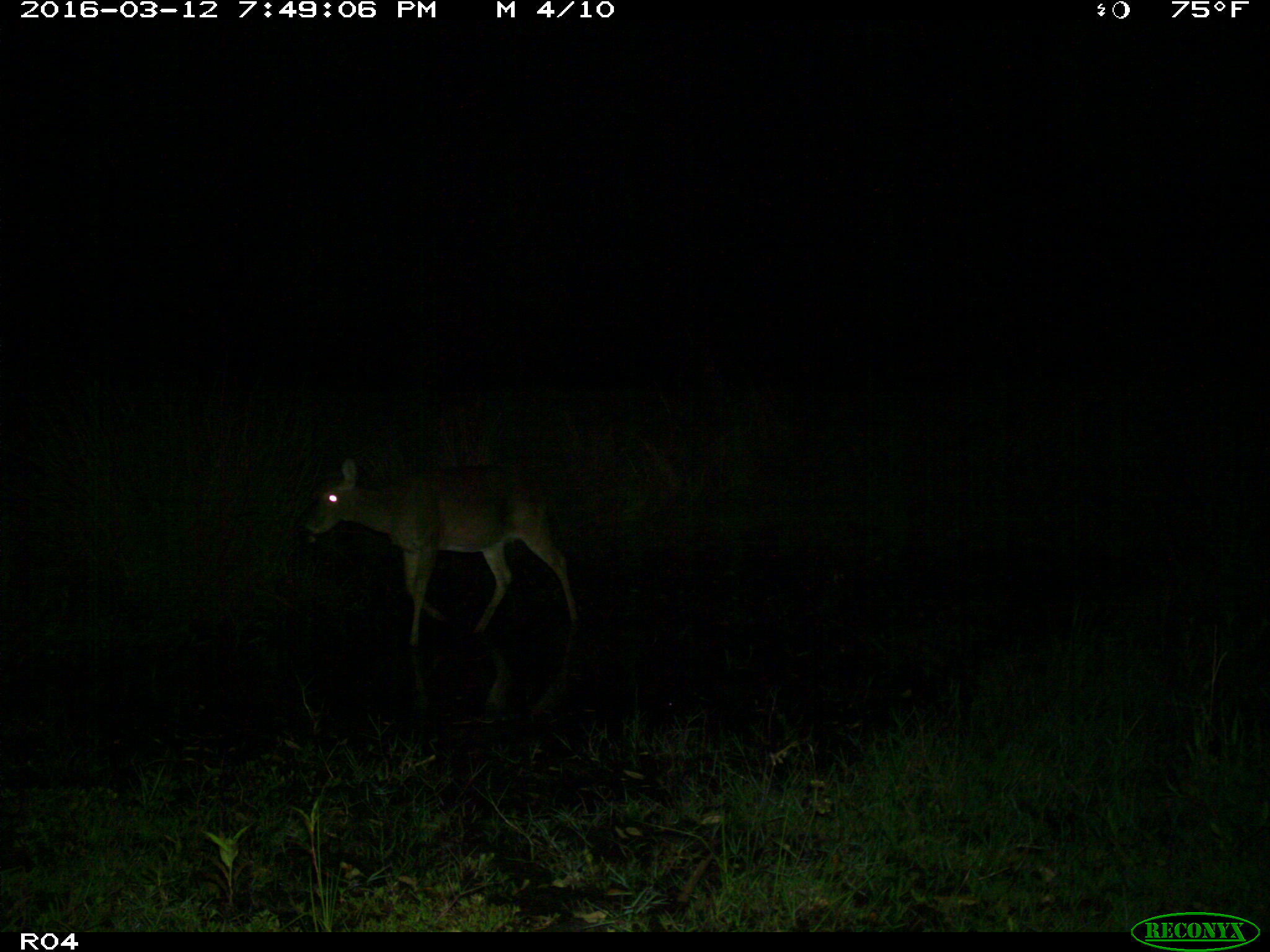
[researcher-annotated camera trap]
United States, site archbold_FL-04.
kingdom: Animalia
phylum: Chordata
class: Mammalia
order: Artiodactyla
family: Cervidae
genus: Odocoileus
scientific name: Odocoileus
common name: deer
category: unidentified deer